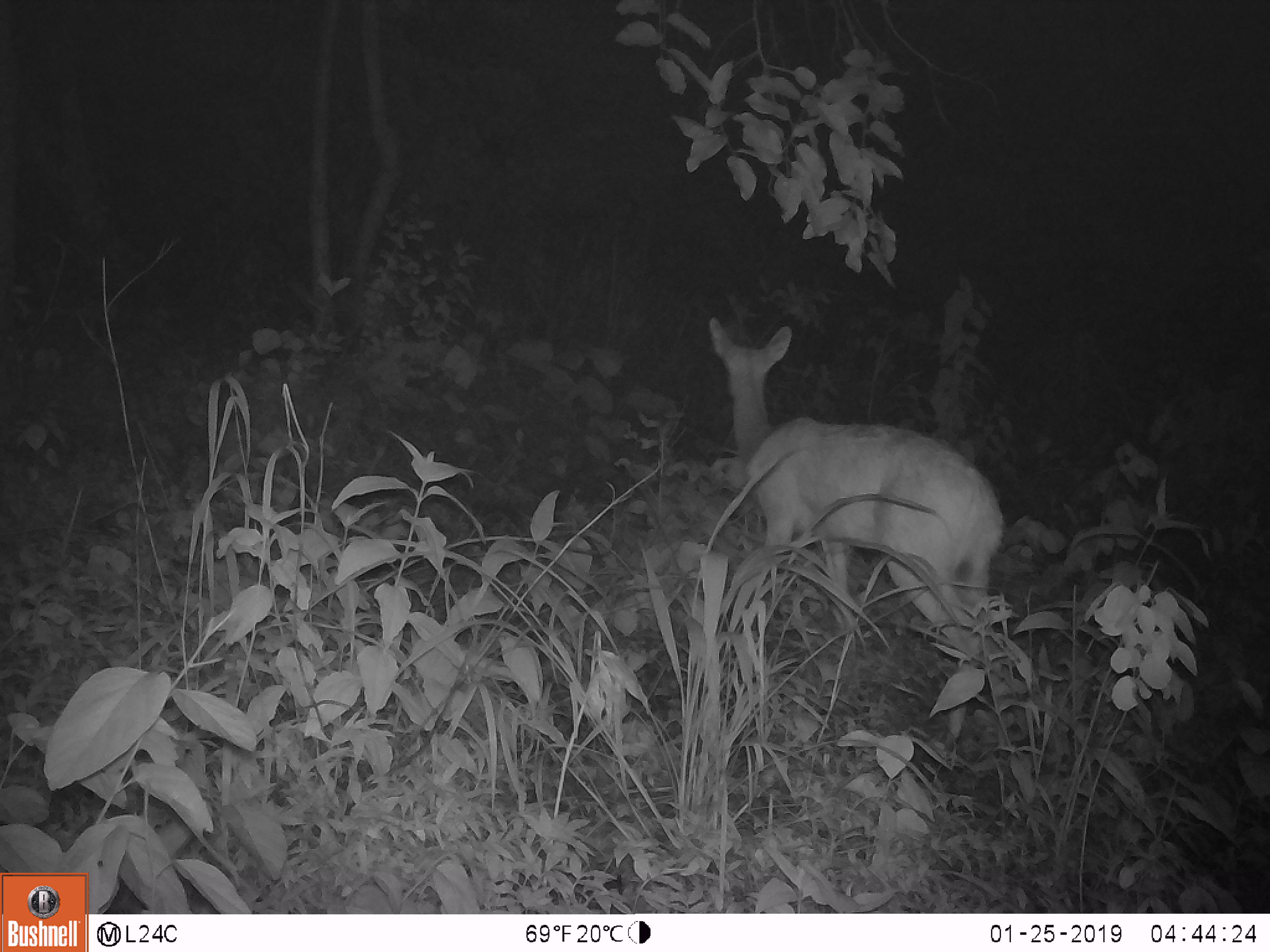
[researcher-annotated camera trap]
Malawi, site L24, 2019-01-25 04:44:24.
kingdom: Animalia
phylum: Chordata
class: Mammalia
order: Artiodactyla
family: Bovidae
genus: Redunca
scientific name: Redunca arundinum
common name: southern reedbuck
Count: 1.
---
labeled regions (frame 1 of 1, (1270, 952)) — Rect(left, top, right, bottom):
southern reedbuck: Rect(691, 318, 1012, 687)